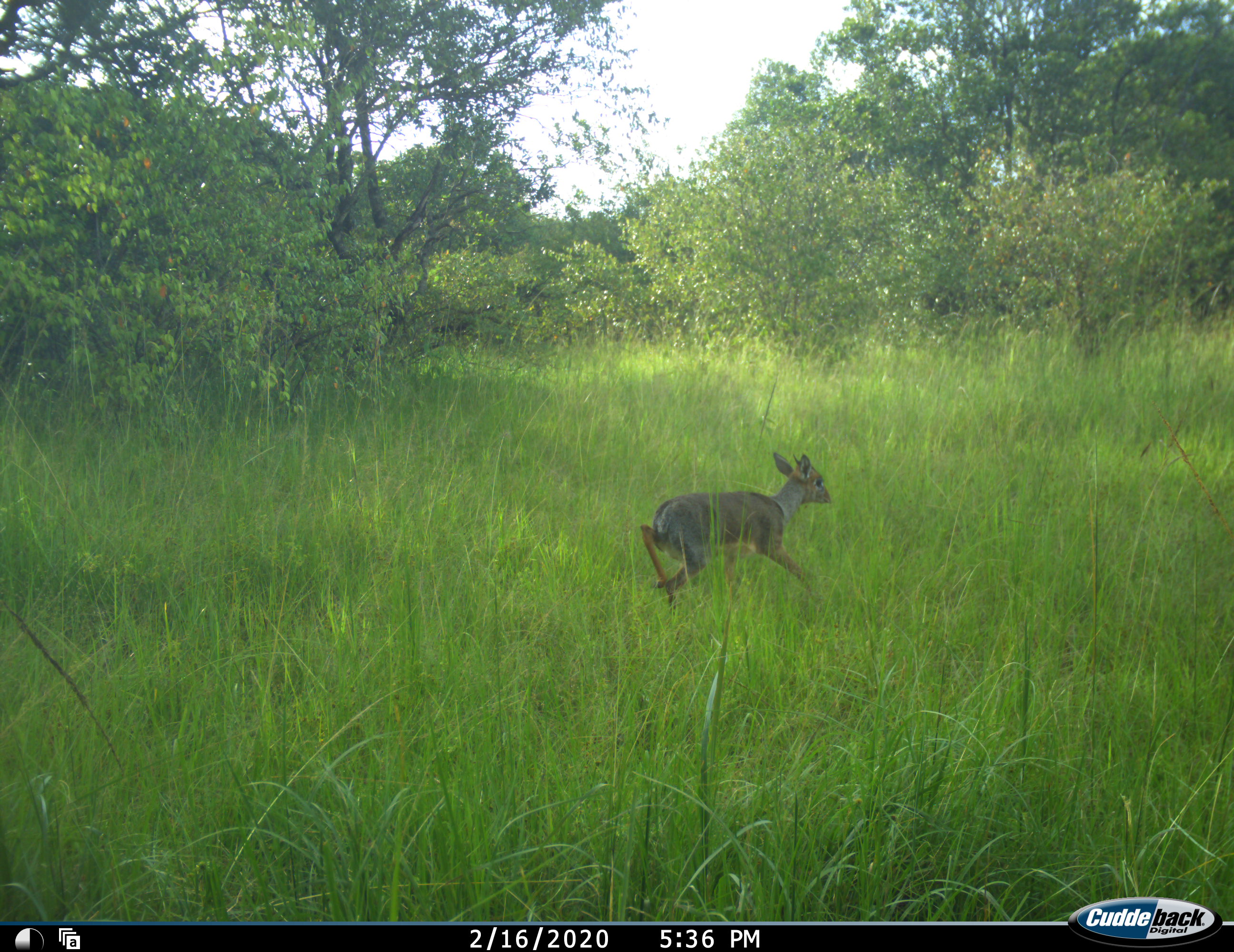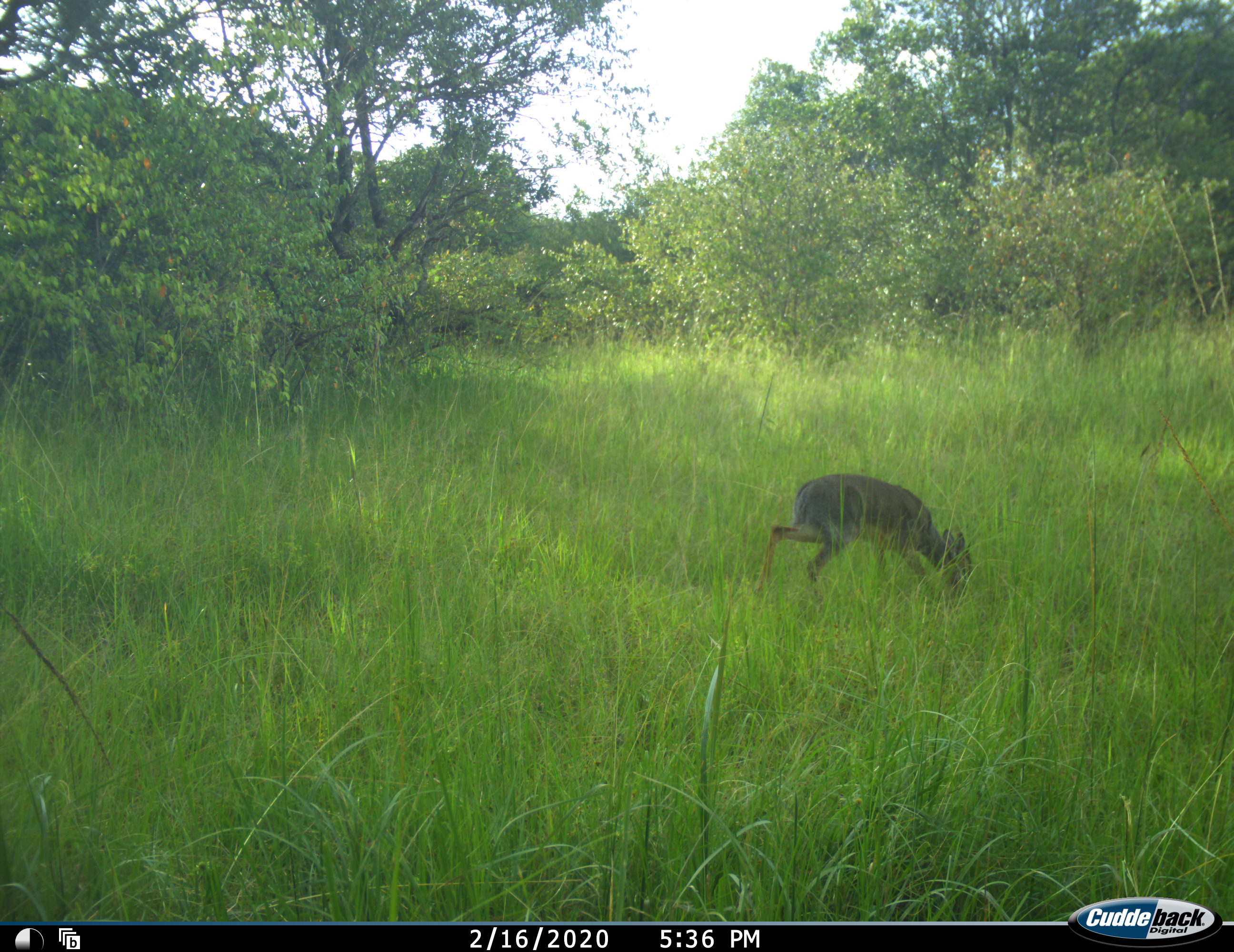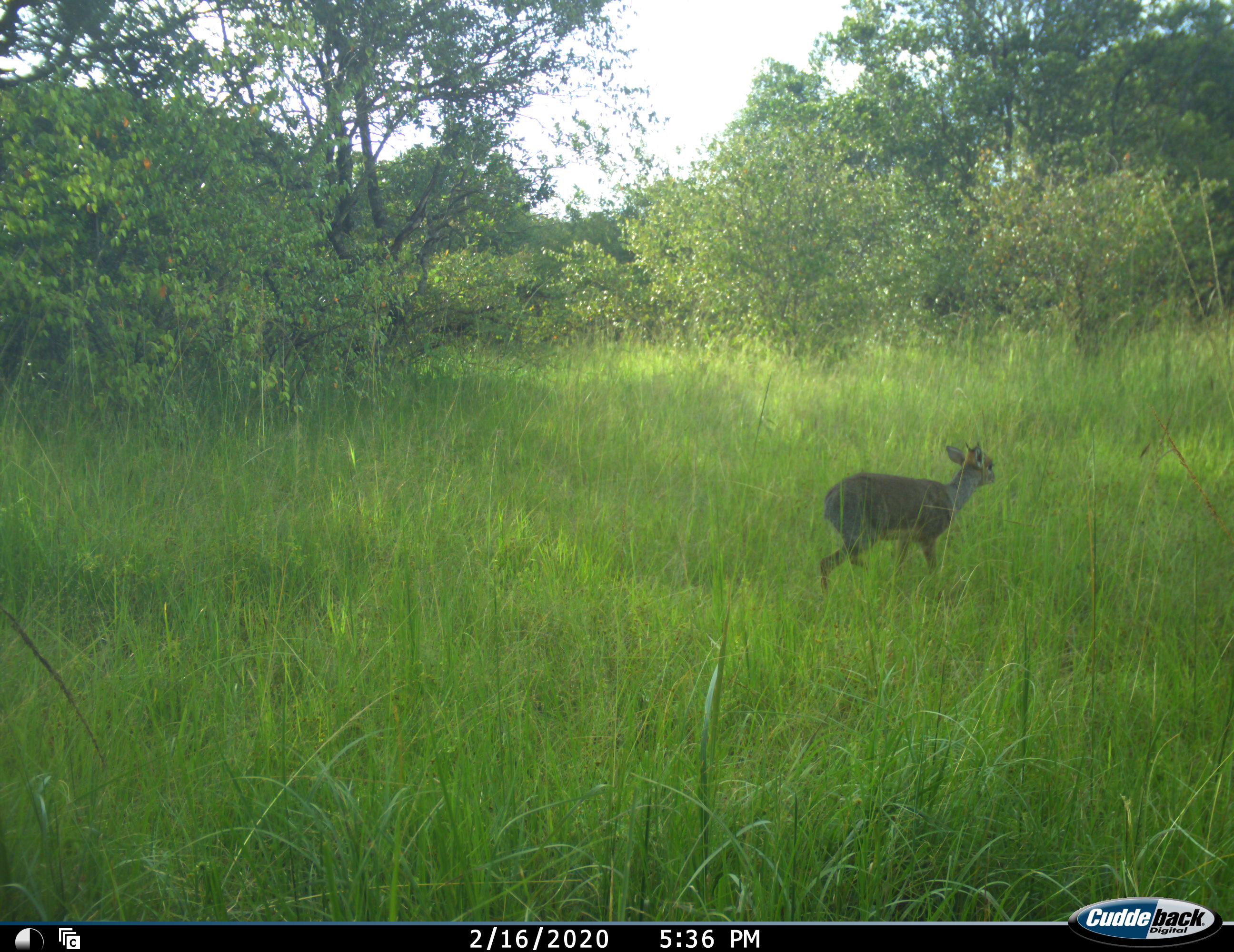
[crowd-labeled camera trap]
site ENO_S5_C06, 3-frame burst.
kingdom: Animalia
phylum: Chordata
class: Mammalia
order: Artiodactyla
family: Bovidae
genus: Madoqua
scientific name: Madoqua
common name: dik-dik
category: dikdik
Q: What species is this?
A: Dikdik (dik-dik) (Madoqua).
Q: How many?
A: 1.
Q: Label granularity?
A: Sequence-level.